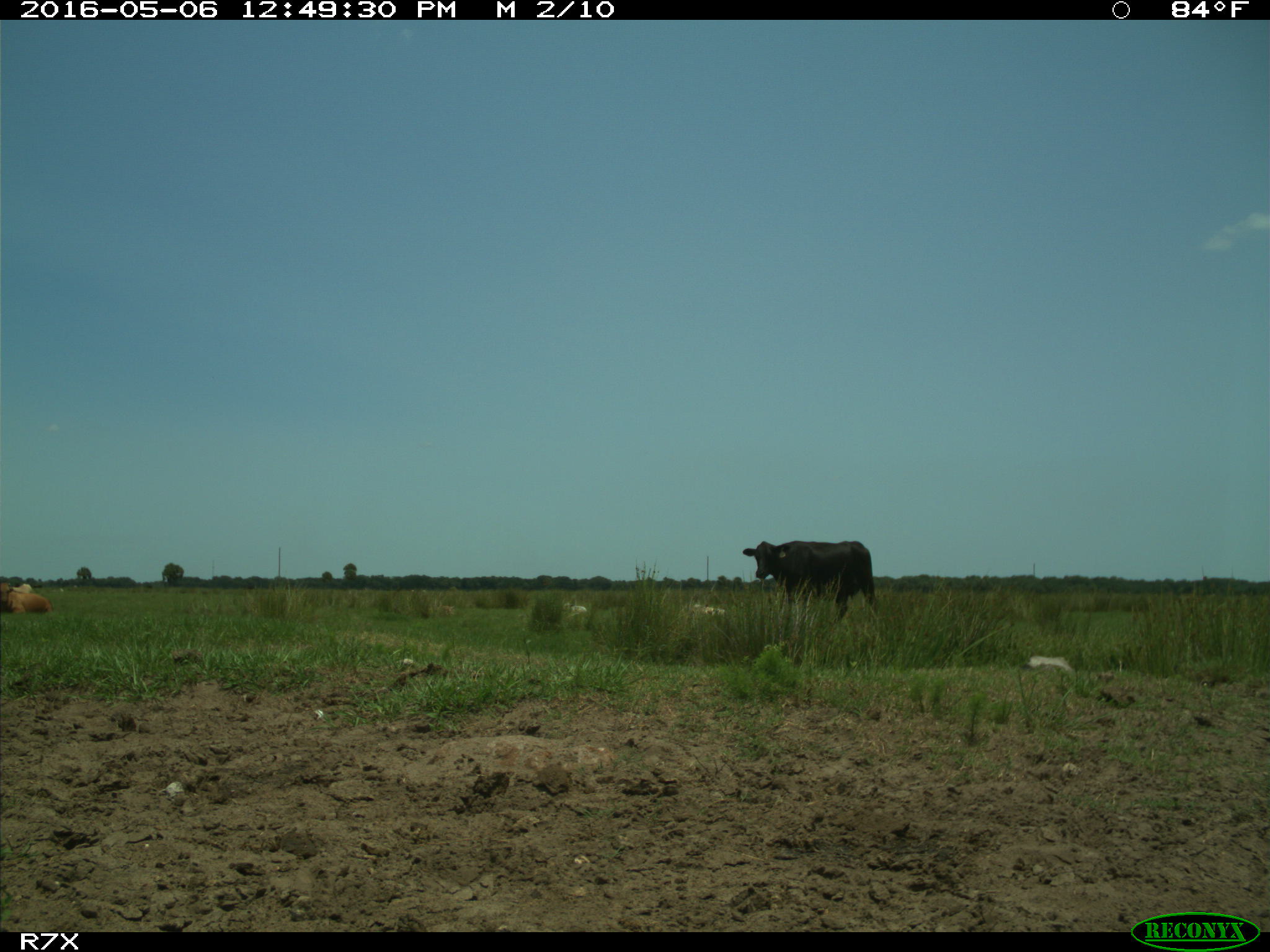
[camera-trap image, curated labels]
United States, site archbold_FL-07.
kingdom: Animalia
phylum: Chordata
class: Mammalia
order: Artiodactyla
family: Bovidae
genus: Bos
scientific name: Bos taurus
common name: domestic cow